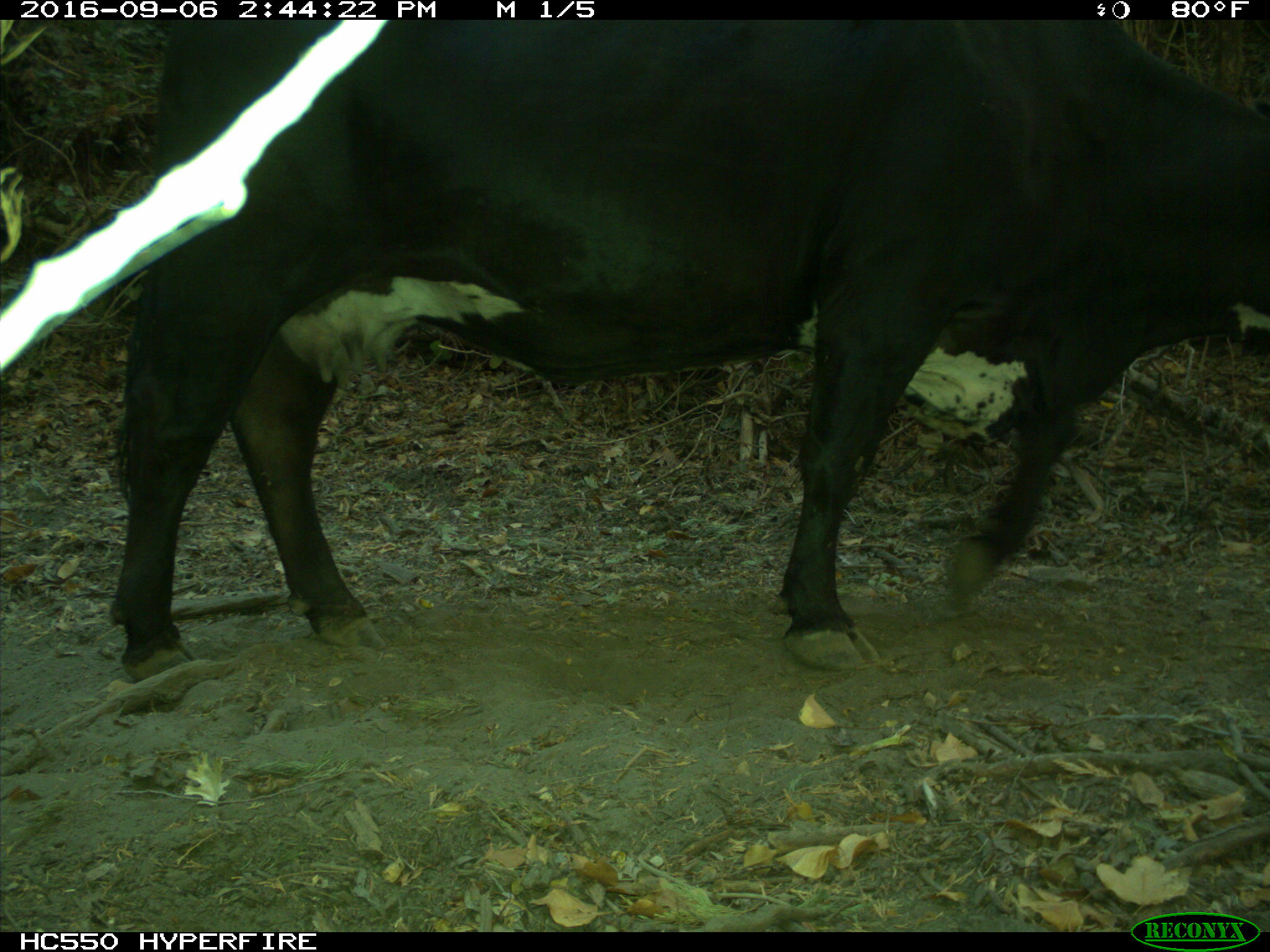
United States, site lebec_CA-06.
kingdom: Animalia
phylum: Chordata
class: Mammalia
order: Artiodactyla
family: Bovidae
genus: Bos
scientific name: Bos taurus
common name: domestic cow